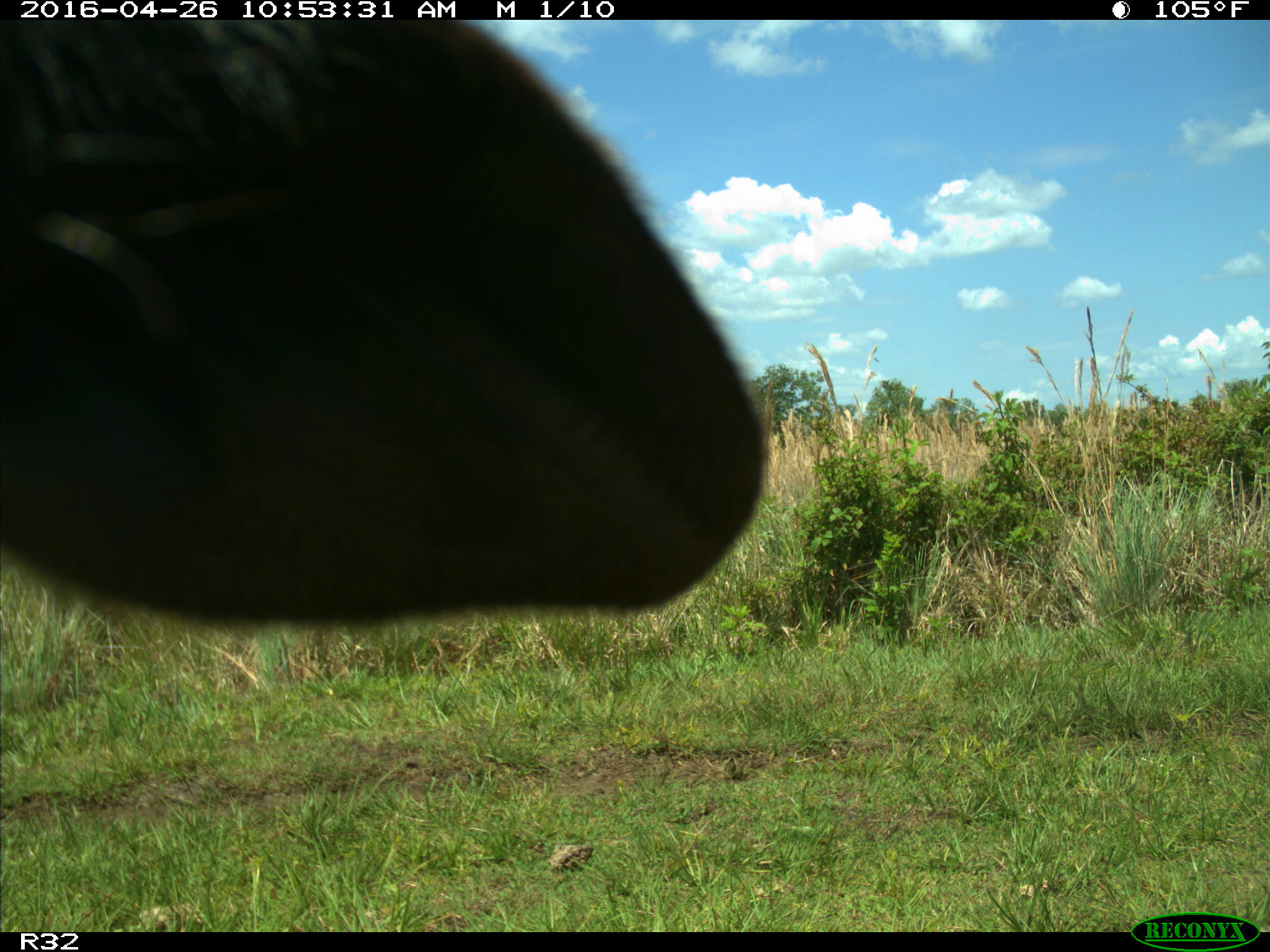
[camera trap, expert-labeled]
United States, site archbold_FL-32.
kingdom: Animalia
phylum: Chordata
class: Mammalia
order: Artiodactyla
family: Bovidae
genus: Bos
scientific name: Bos taurus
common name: domestic cow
Bos taurus (domestic cow).